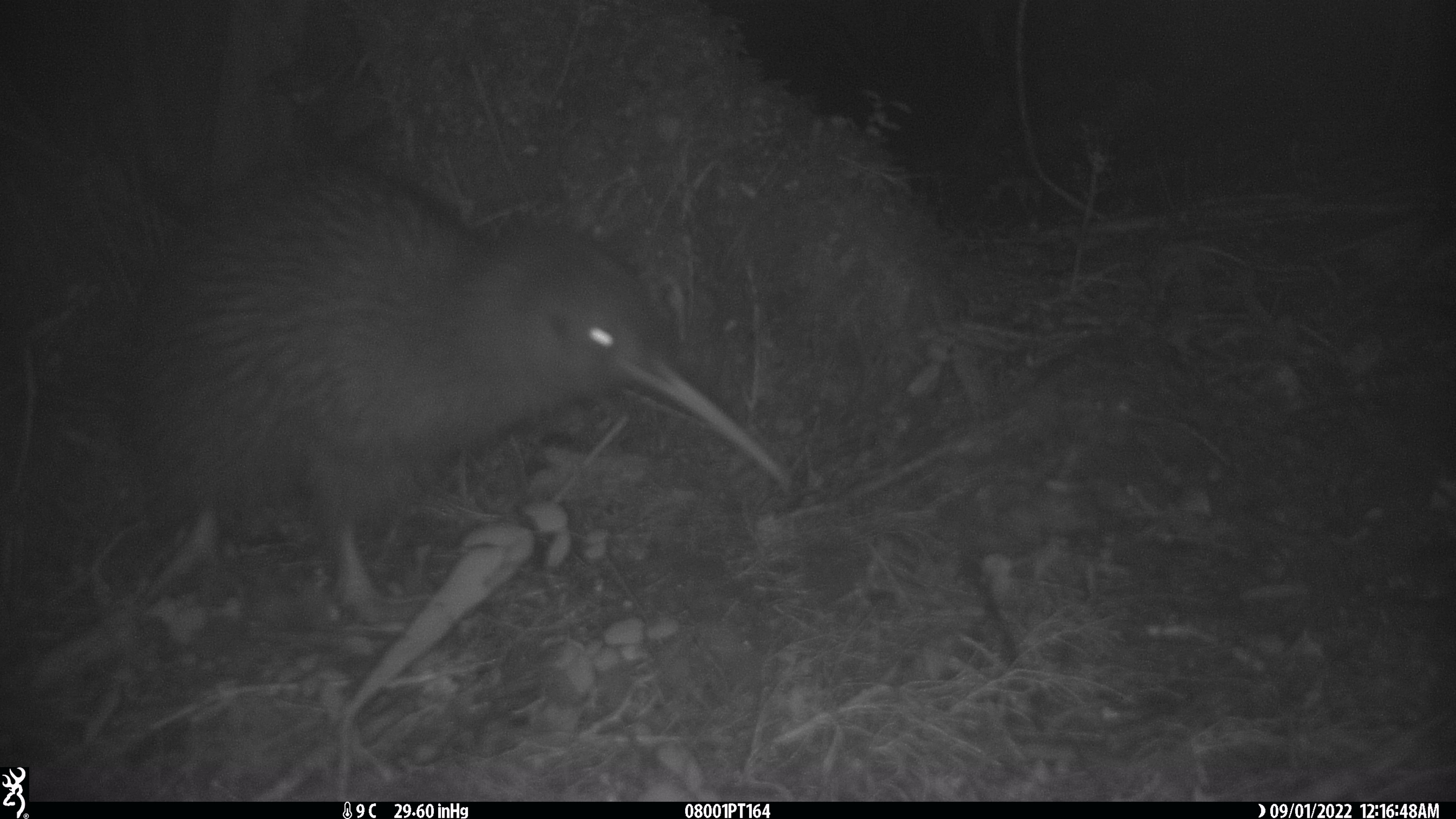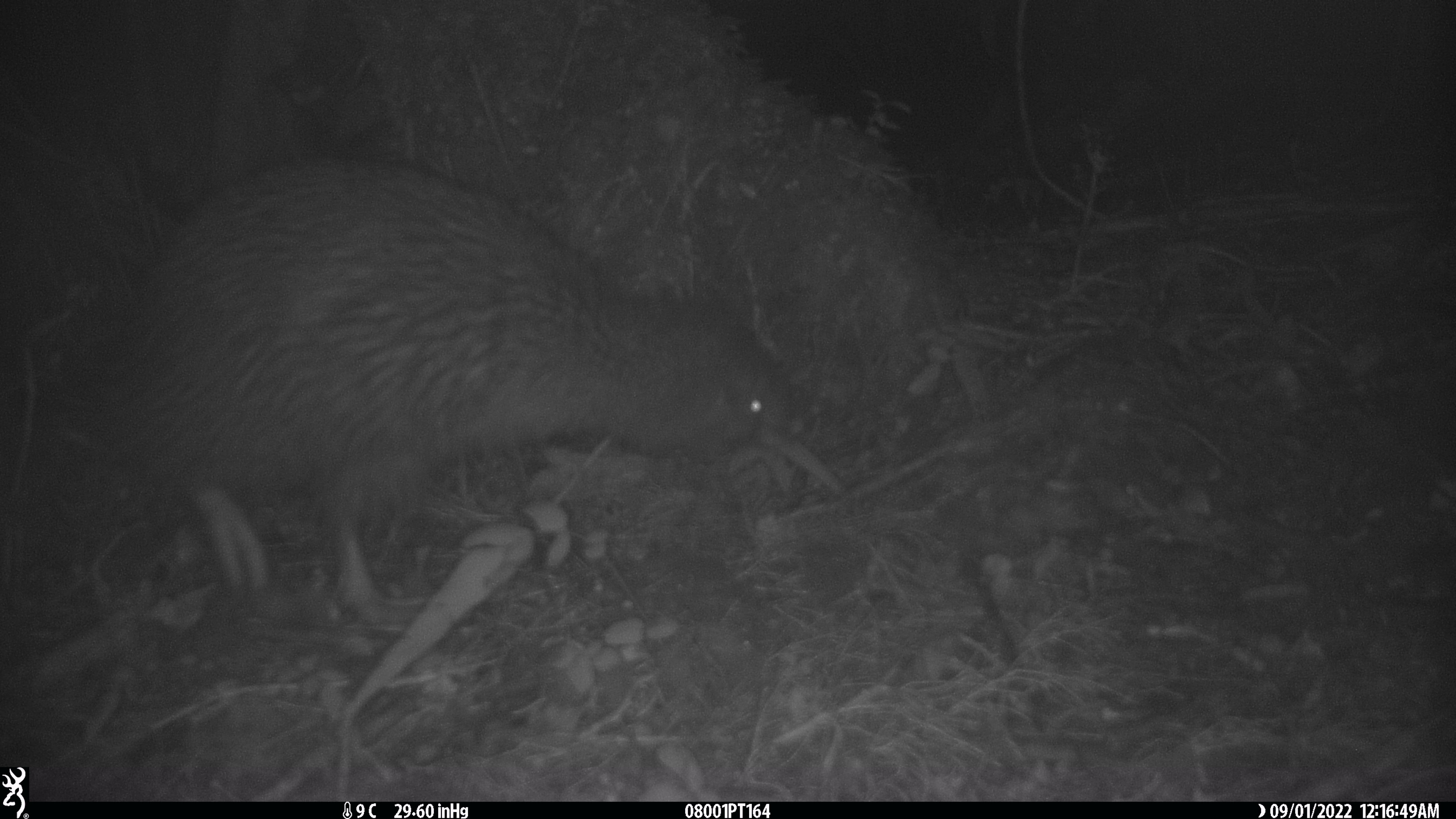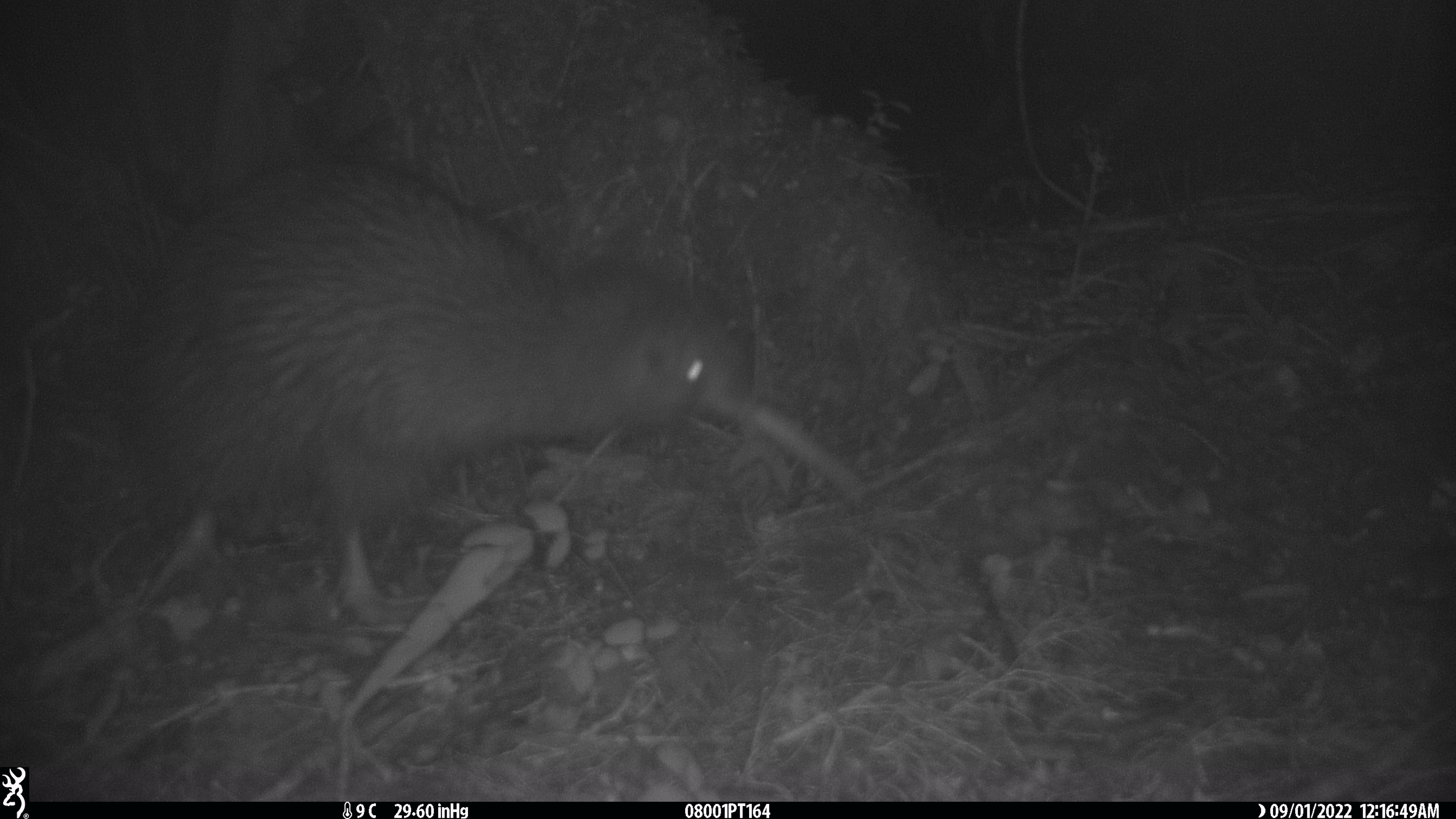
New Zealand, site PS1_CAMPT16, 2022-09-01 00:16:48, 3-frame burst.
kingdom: Animalia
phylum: Chordata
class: Aves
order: Apterygiformes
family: Apterygidae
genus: Apteryx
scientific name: Apteryx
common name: kiwi